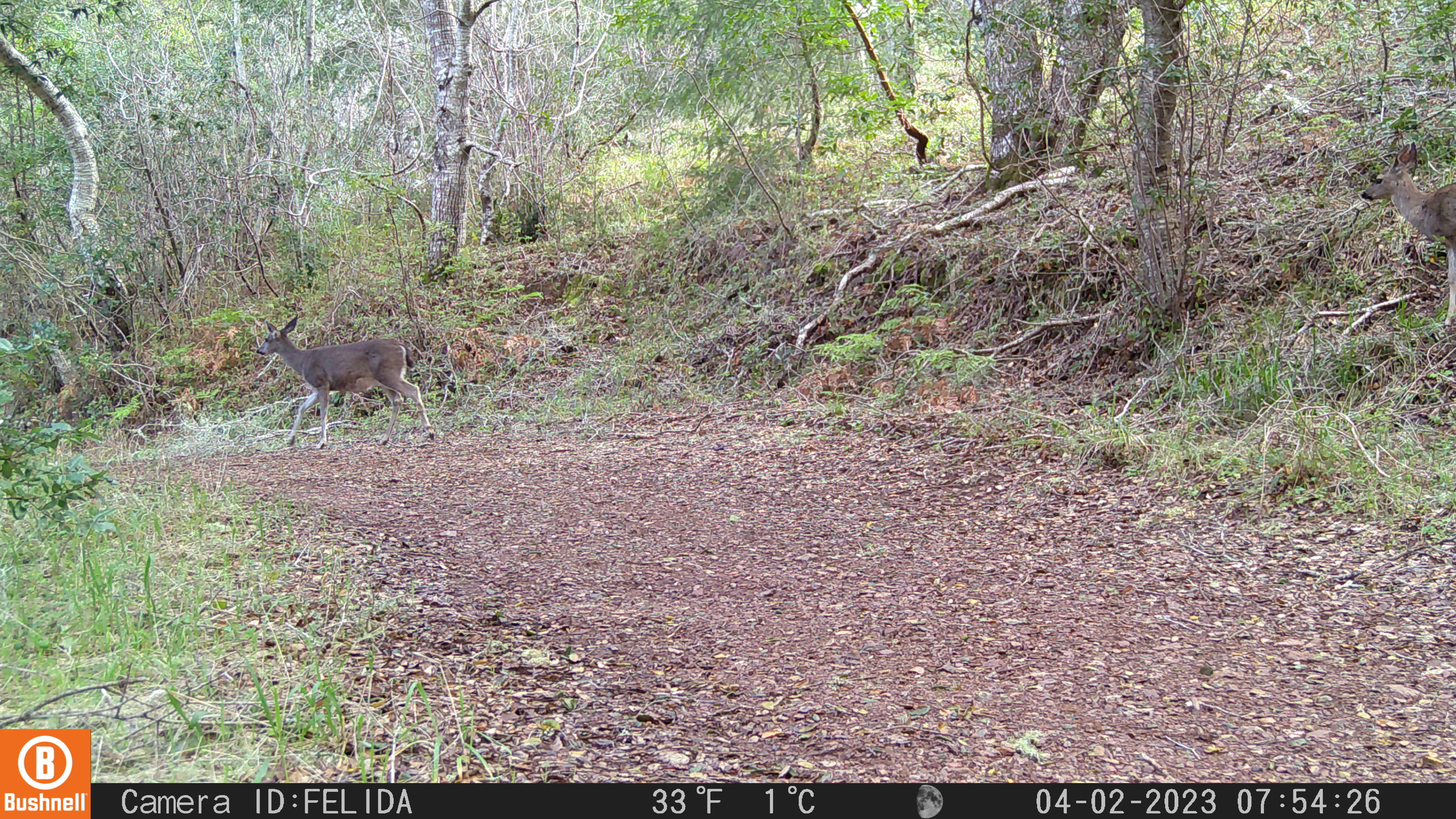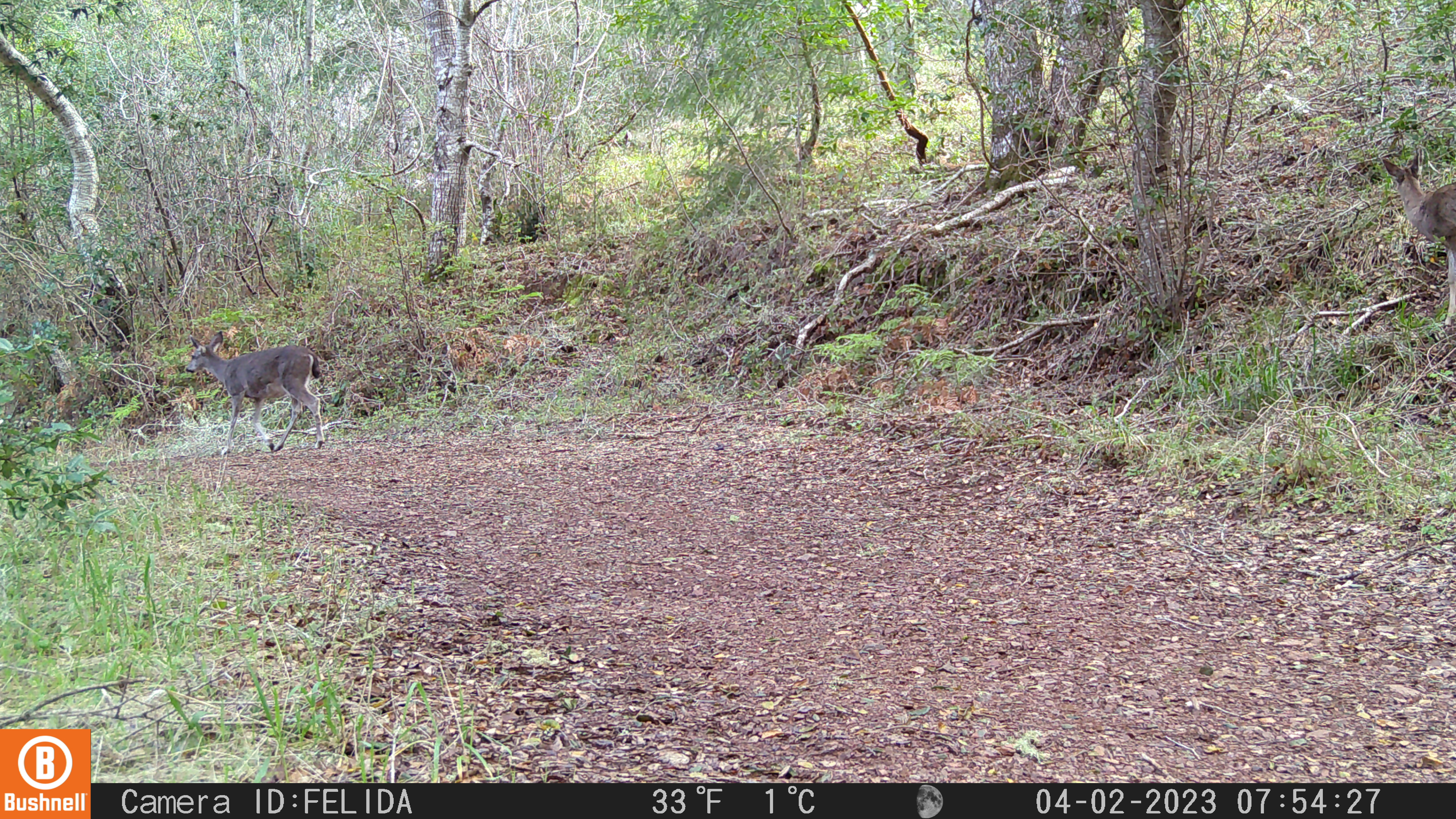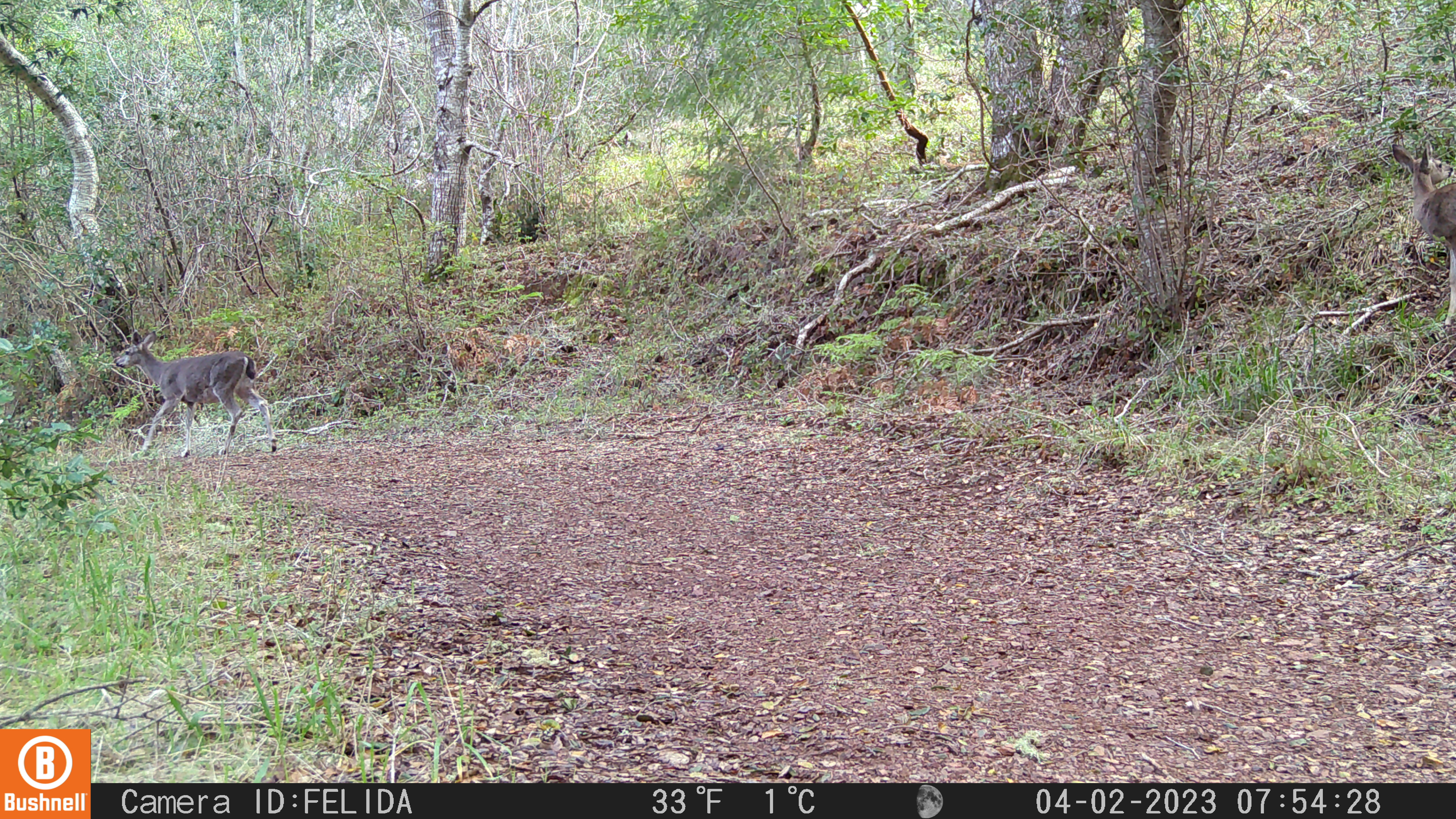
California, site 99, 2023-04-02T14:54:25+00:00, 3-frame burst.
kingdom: Animalia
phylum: Chordata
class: Mammalia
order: Artiodactyla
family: Cervidae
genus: Odocoileus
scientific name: Odocoileus hemionus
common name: mule deer